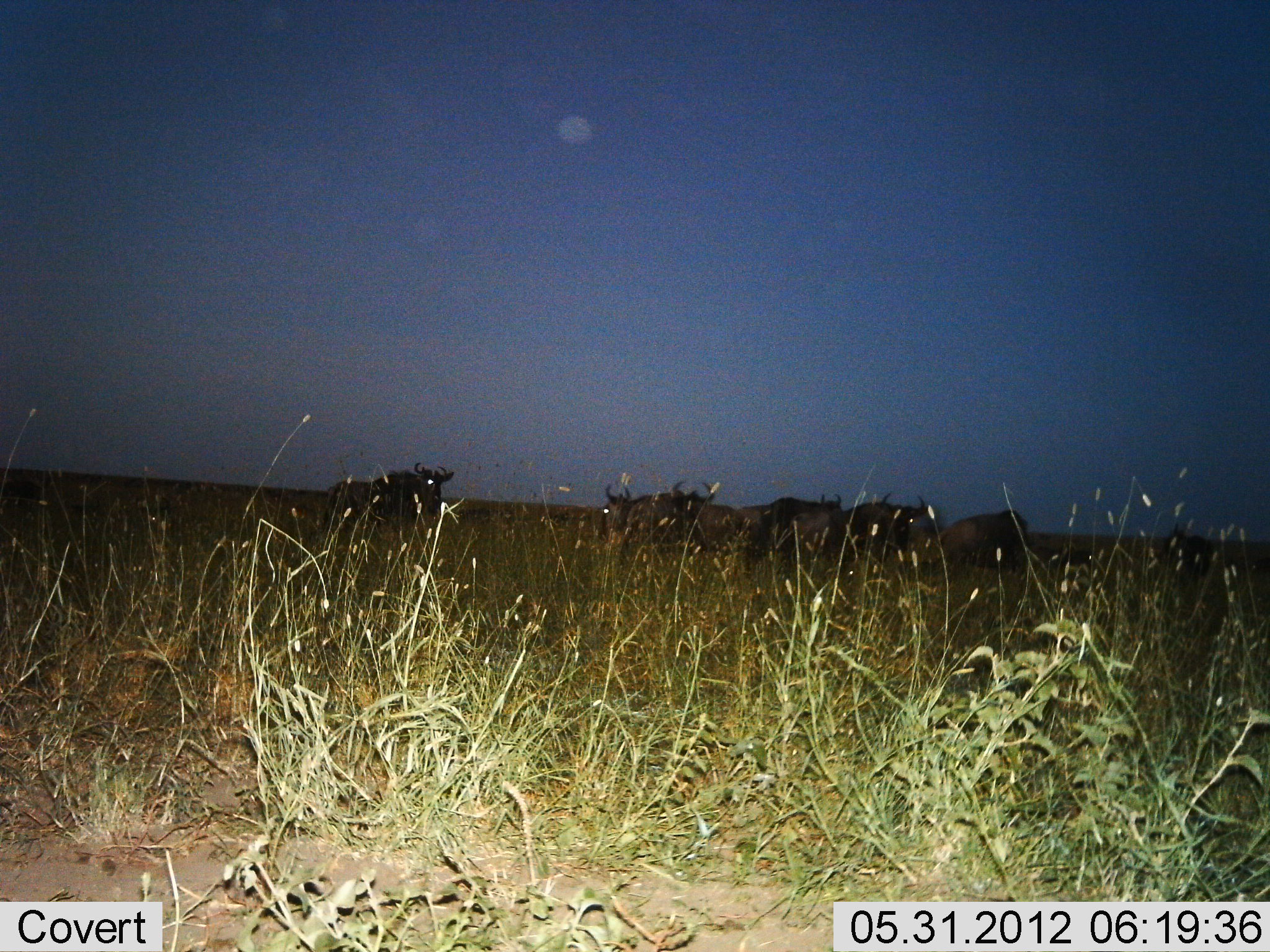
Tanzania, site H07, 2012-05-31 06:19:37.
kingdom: Animalia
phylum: Chordata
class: Mammalia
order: Artiodactyla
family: Bovidae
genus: Connochaetes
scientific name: Connochaetes taurinus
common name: blue wildebeest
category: wildebeest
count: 7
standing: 70%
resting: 20%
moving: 10%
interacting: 0%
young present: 0%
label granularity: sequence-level